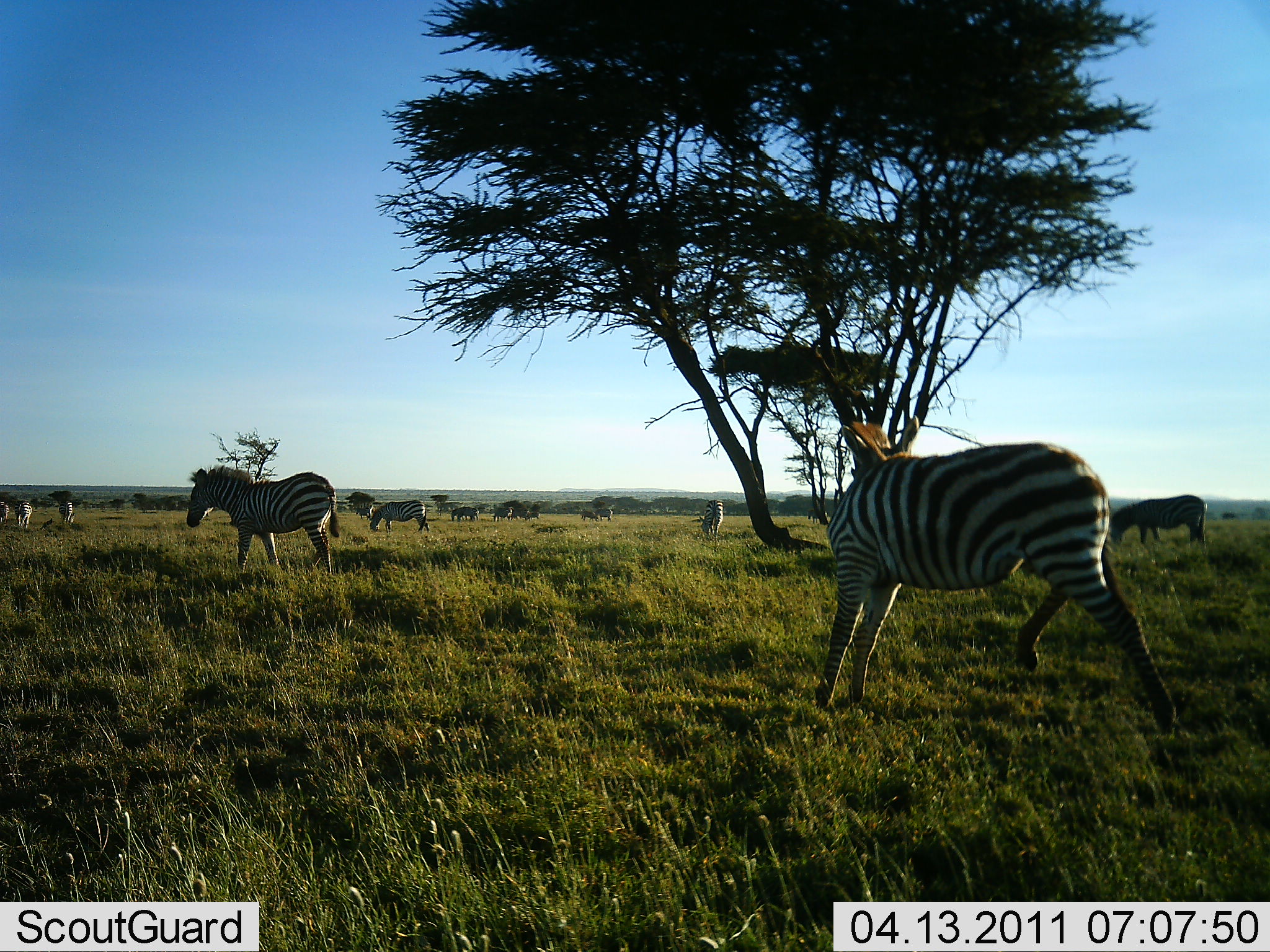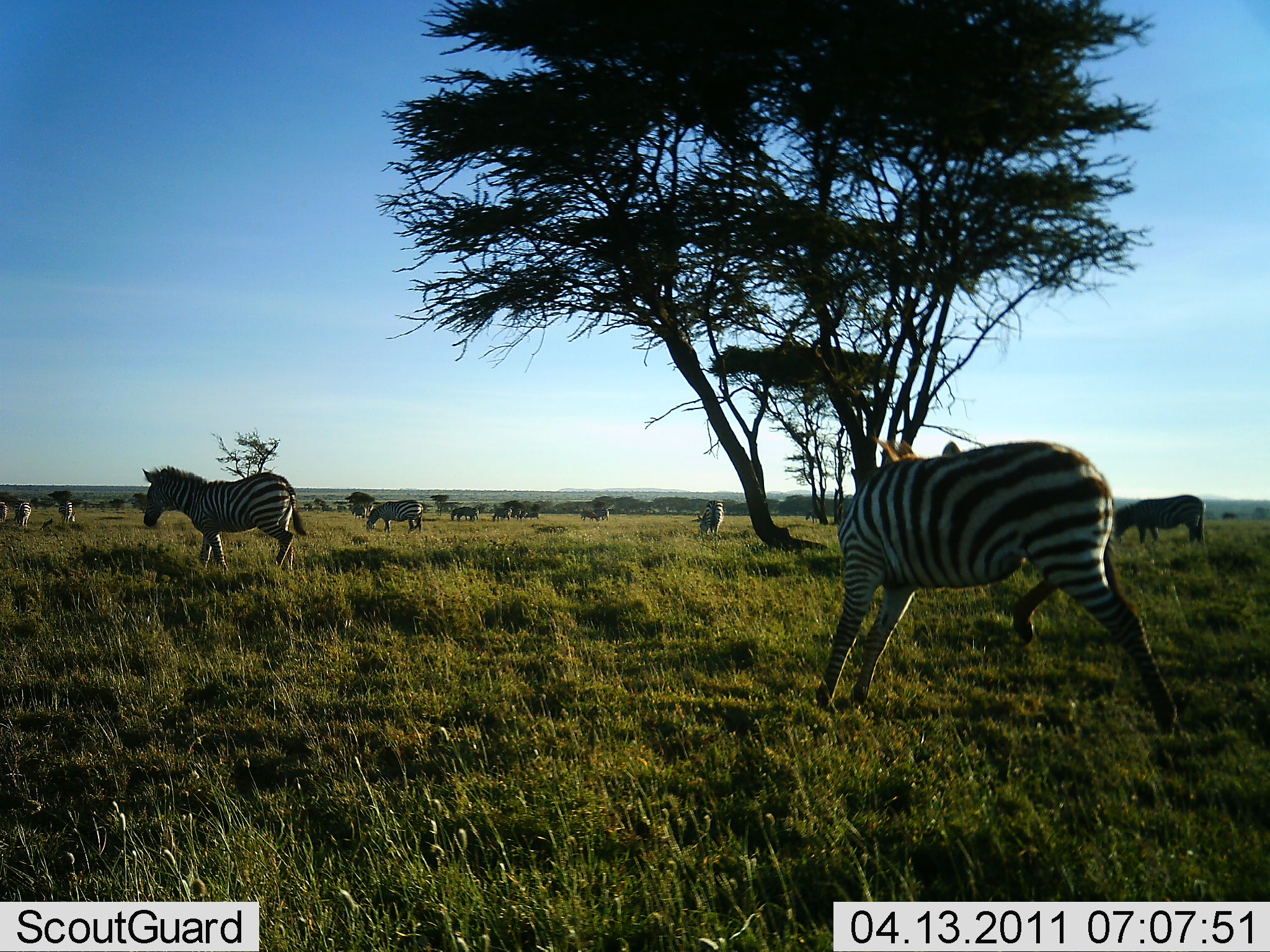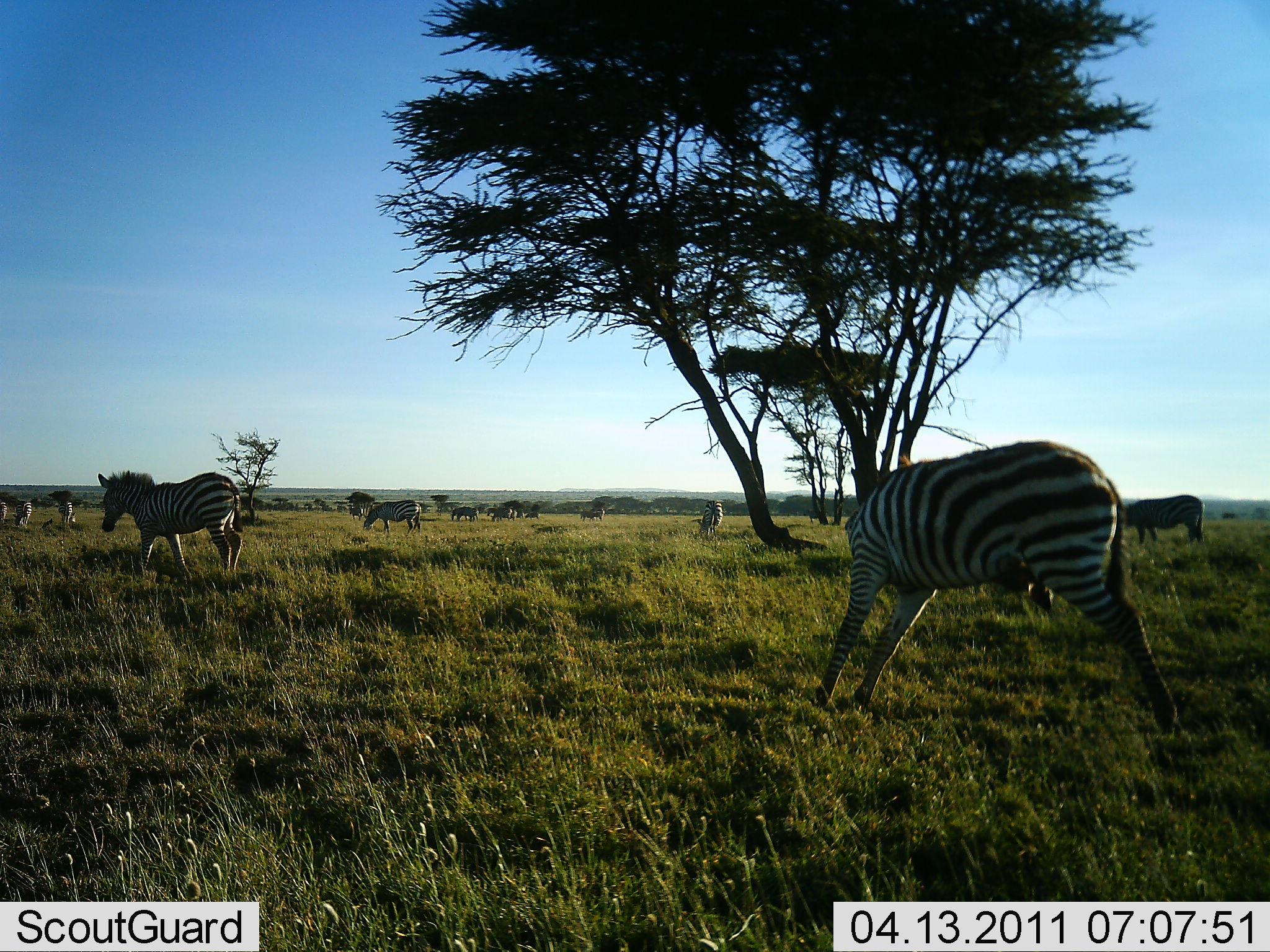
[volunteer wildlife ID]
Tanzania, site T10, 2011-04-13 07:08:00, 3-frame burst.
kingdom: Animalia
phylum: Chordata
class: Mammalia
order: Perissodactyla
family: Equidae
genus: Equus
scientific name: Equus quagga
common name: plains zebra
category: zebra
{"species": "zebra (plains zebra) (Equus quagga)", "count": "11-50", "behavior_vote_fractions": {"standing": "46%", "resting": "0%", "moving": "85%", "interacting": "8%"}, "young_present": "0%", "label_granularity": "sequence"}